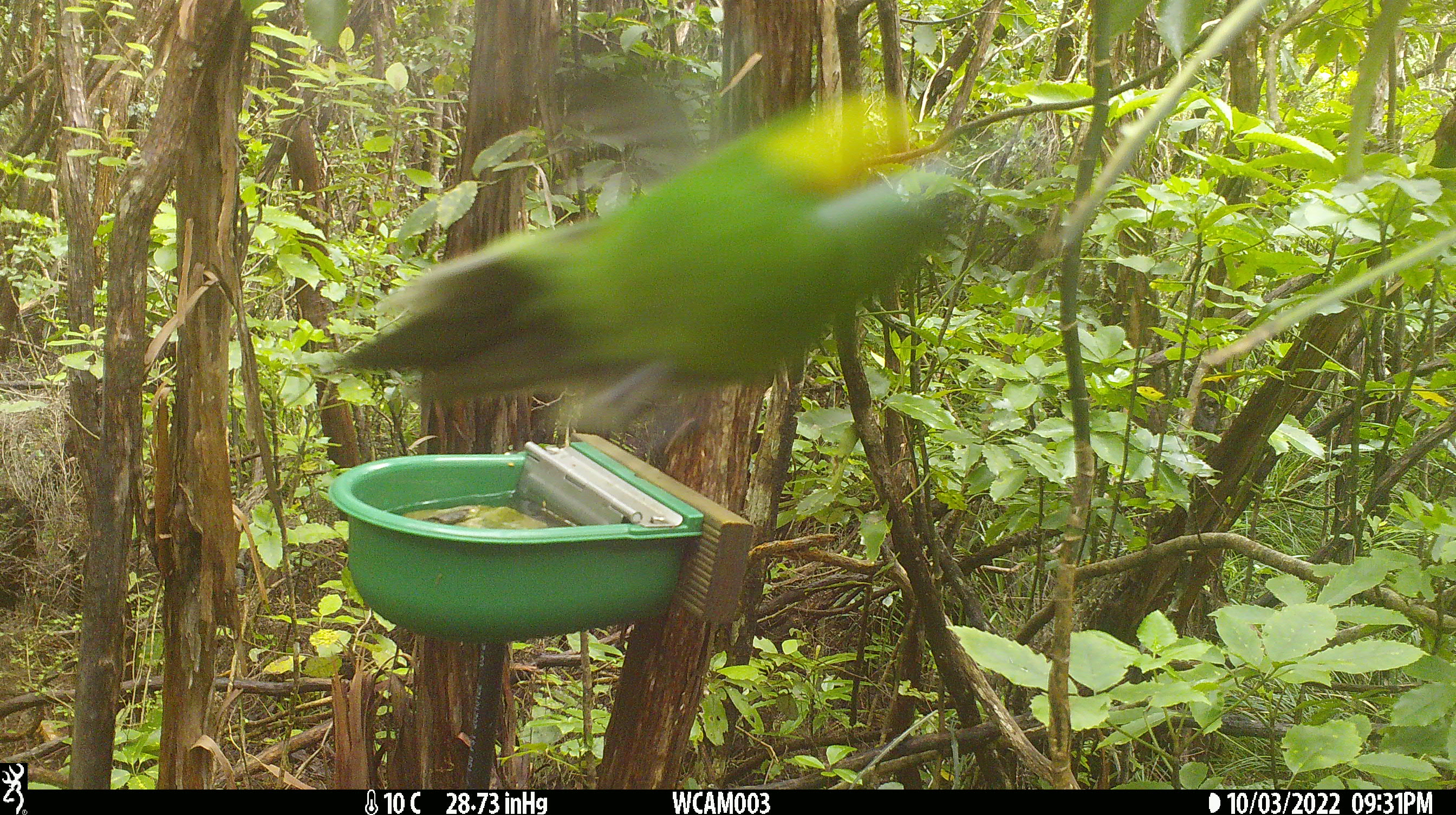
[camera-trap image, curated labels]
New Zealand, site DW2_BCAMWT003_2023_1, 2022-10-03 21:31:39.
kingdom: Animalia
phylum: Chordata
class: Aves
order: Psittaciformes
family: Psittaculidae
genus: Cyanoramphus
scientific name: Cyanoramphus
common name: parakeet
Parakeet (Cyanoramphus).